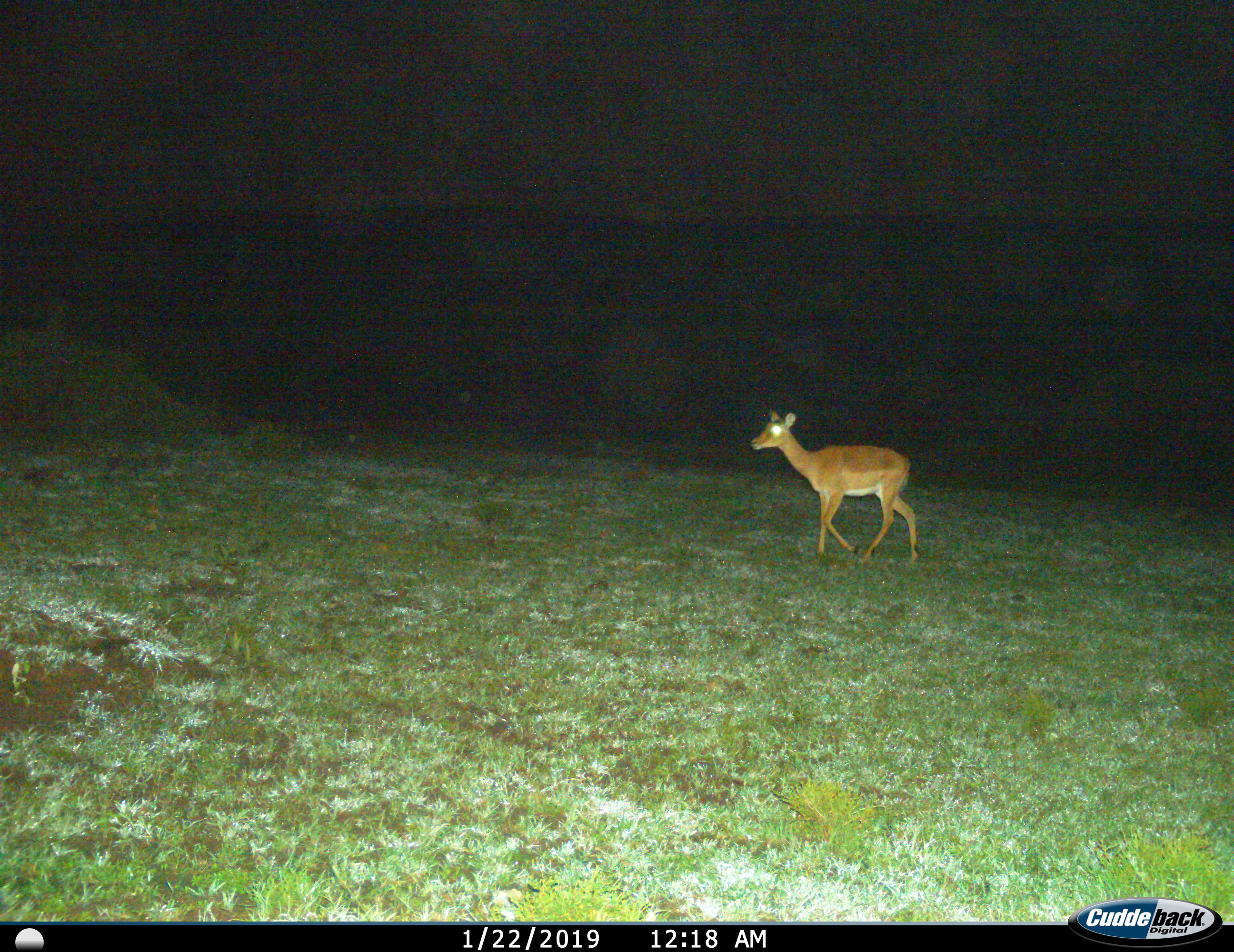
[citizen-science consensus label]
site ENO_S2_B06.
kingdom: Animalia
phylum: Chordata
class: Mammalia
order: Artiodactyla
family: Bovidae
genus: Aepyceros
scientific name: Aepyceros melampus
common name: impala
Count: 1.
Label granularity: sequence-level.